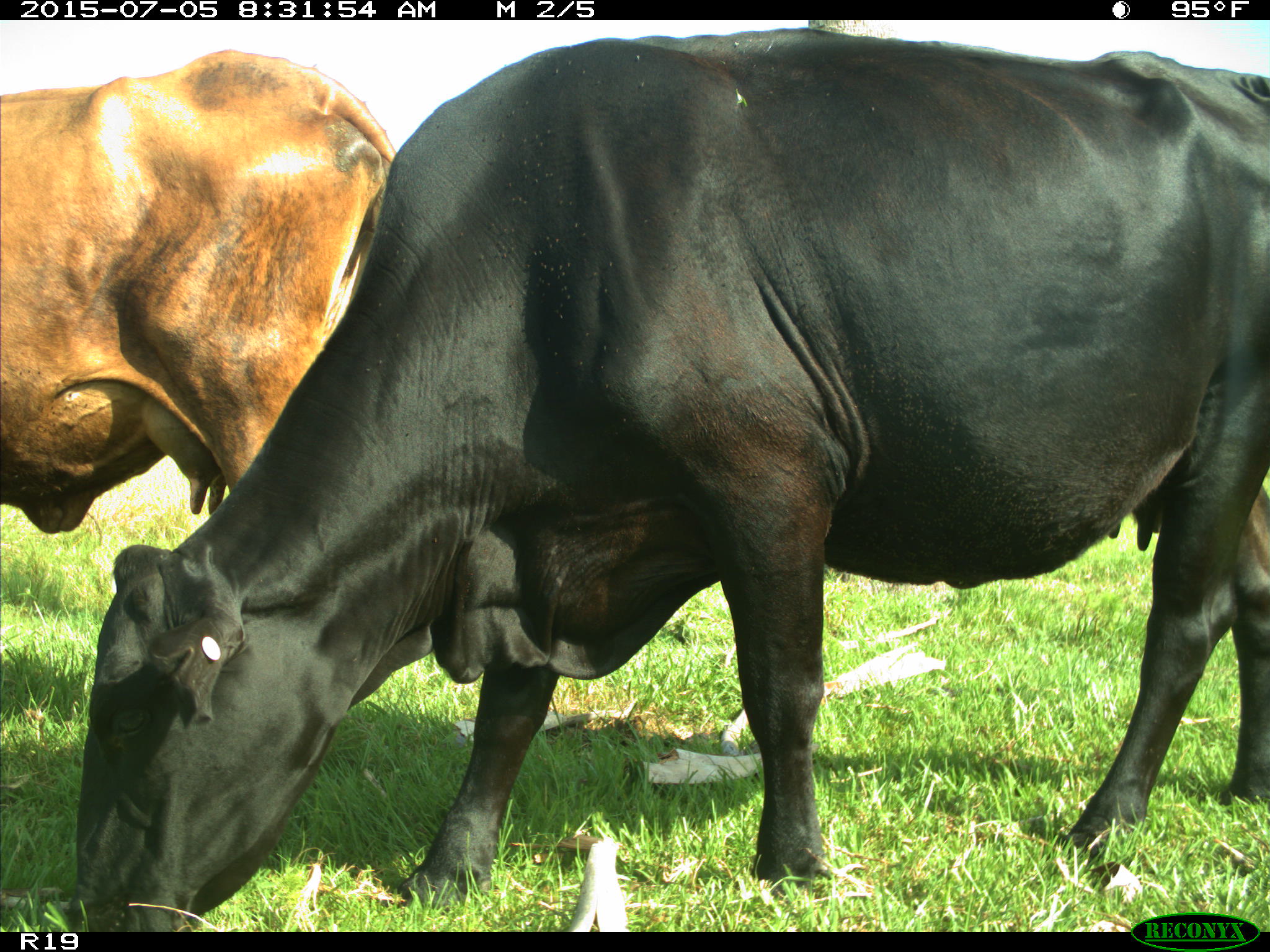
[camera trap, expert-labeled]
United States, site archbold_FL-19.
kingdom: Animalia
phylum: Chordata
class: Mammalia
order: Artiodactyla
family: Bovidae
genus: Bos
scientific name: Bos taurus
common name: domestic cow